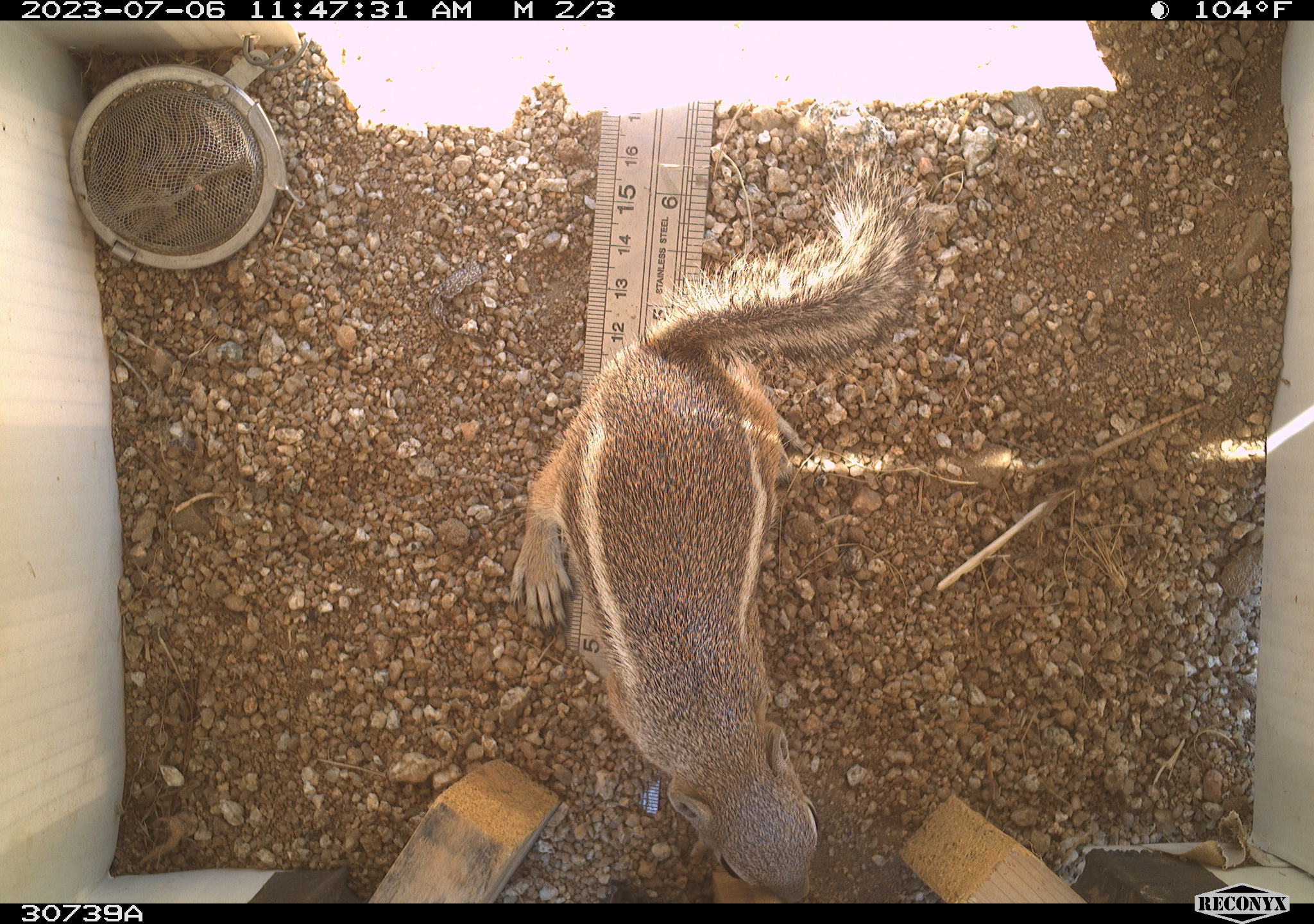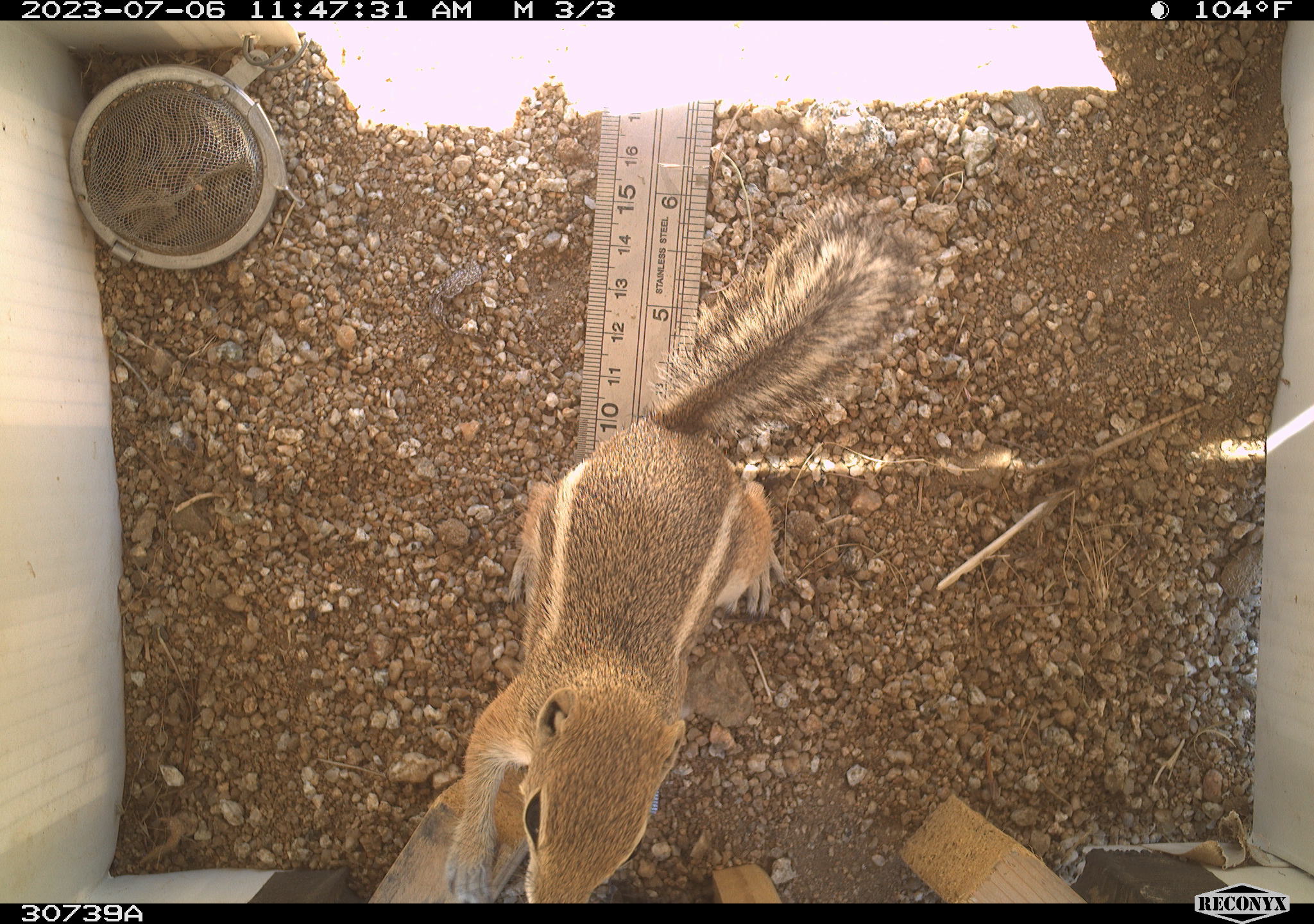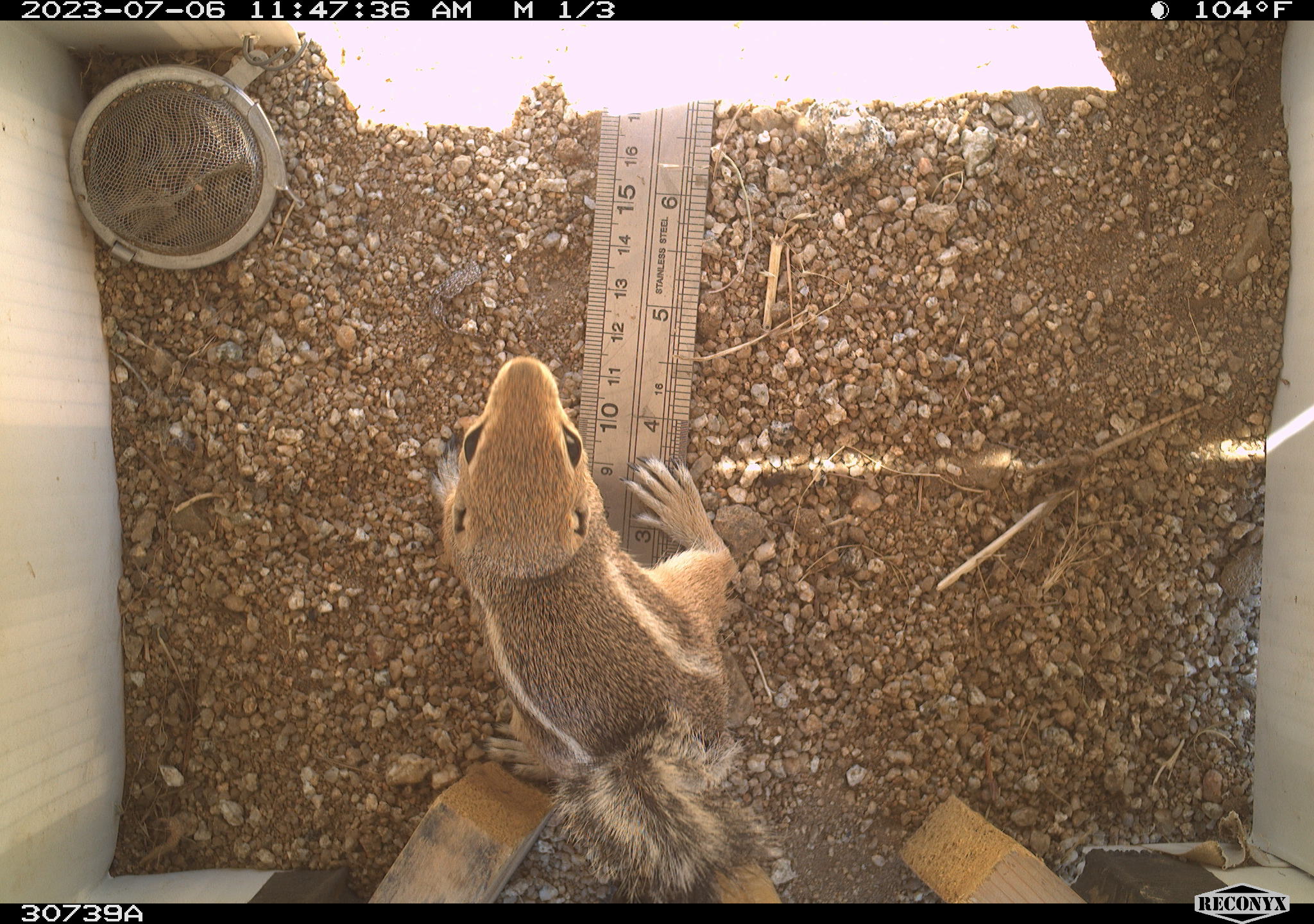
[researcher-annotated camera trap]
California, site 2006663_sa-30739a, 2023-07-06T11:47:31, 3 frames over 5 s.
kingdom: Animalia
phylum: Chordata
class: Mammalia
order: Rodentia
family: Sciuridae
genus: Ammospermophilus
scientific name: Ammospermophilus leucurus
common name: white-tailed antelope squirrel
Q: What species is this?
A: White-tailed antelope squirrel (Ammospermophilus leucurus).